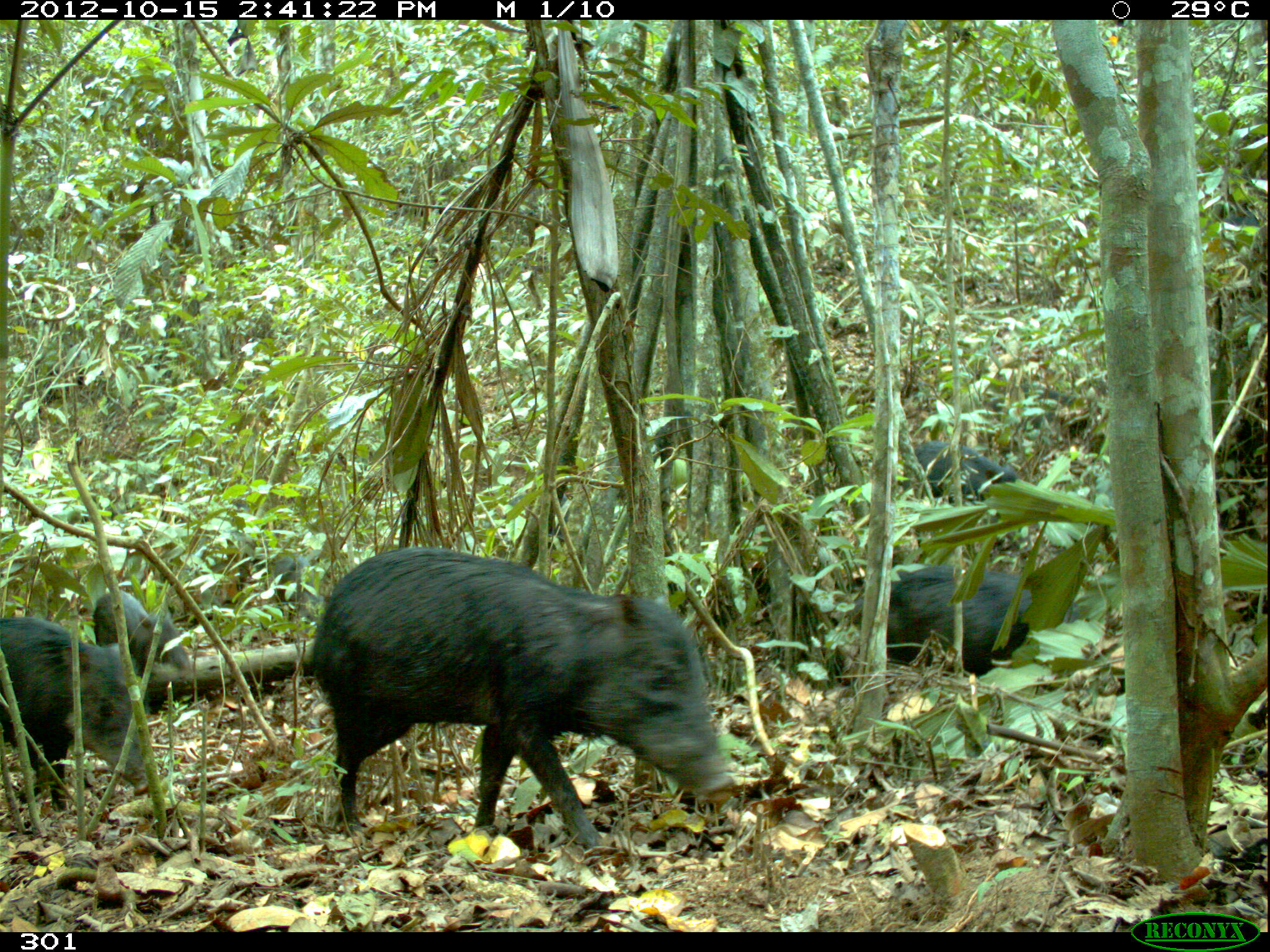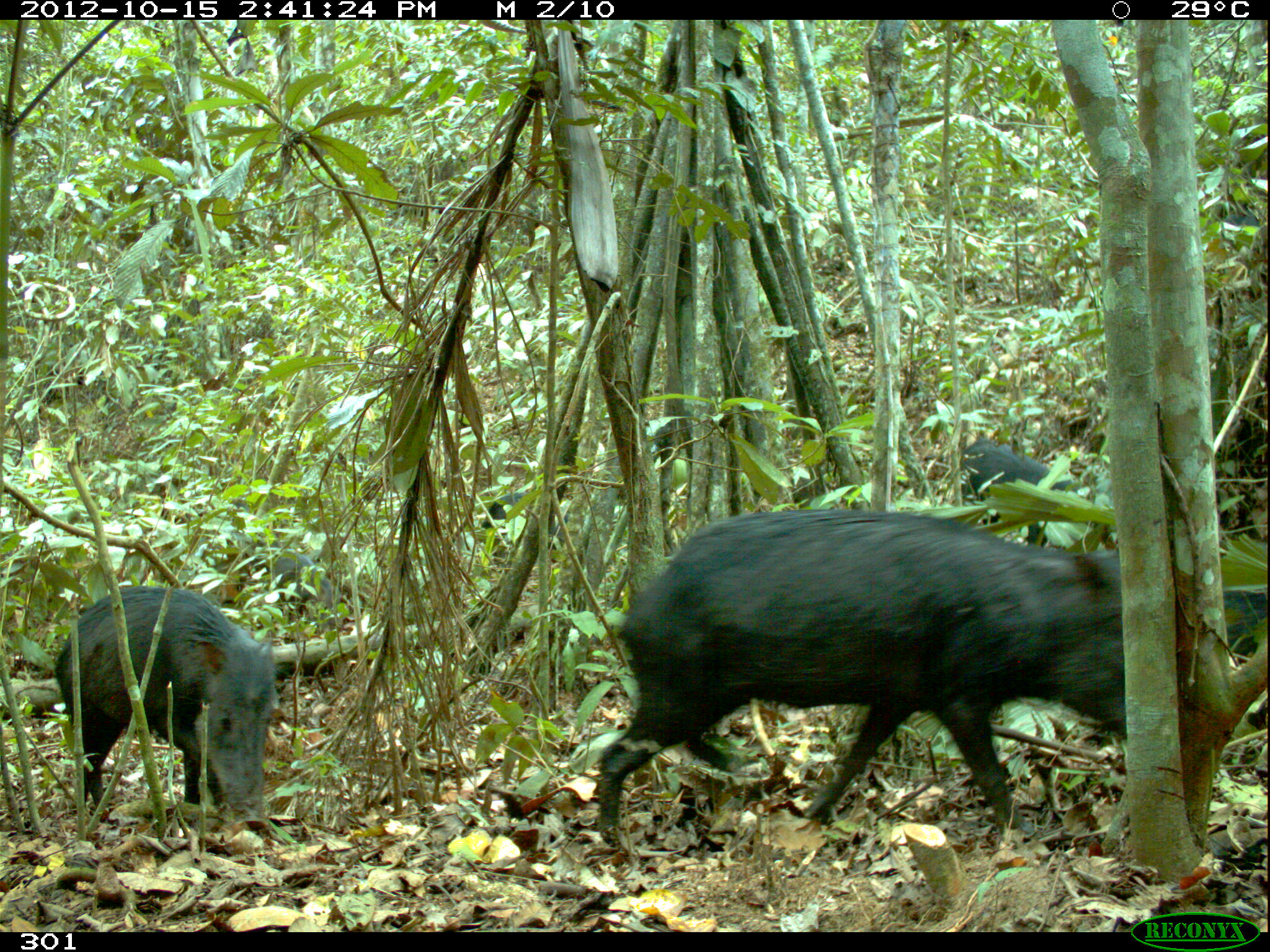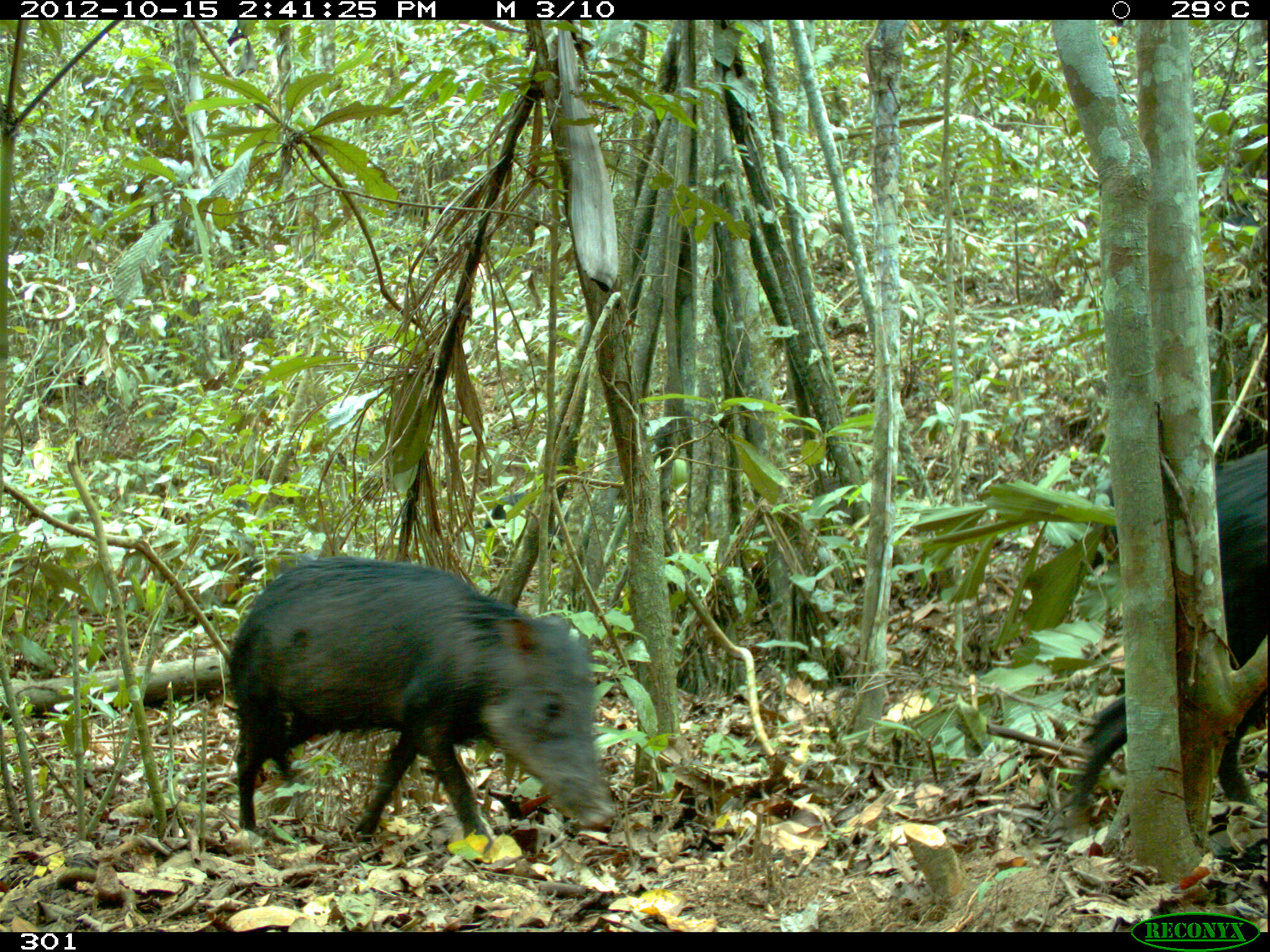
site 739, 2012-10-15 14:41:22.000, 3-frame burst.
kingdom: Animalia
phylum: Chordata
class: Mammalia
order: Artiodactyla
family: Tayassuidae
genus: Tayassu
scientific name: Tayassu pecari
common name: white-lipped peccary